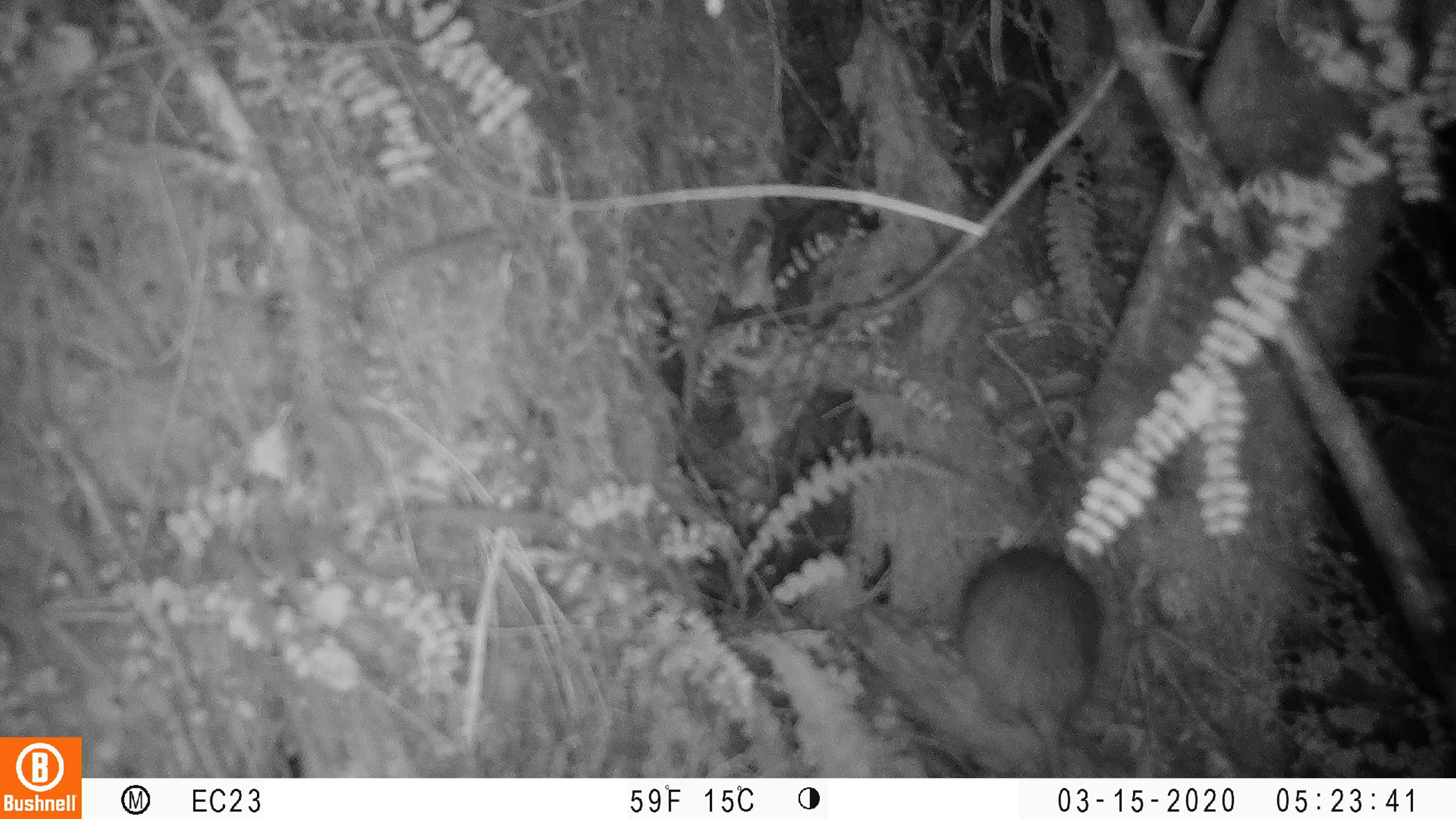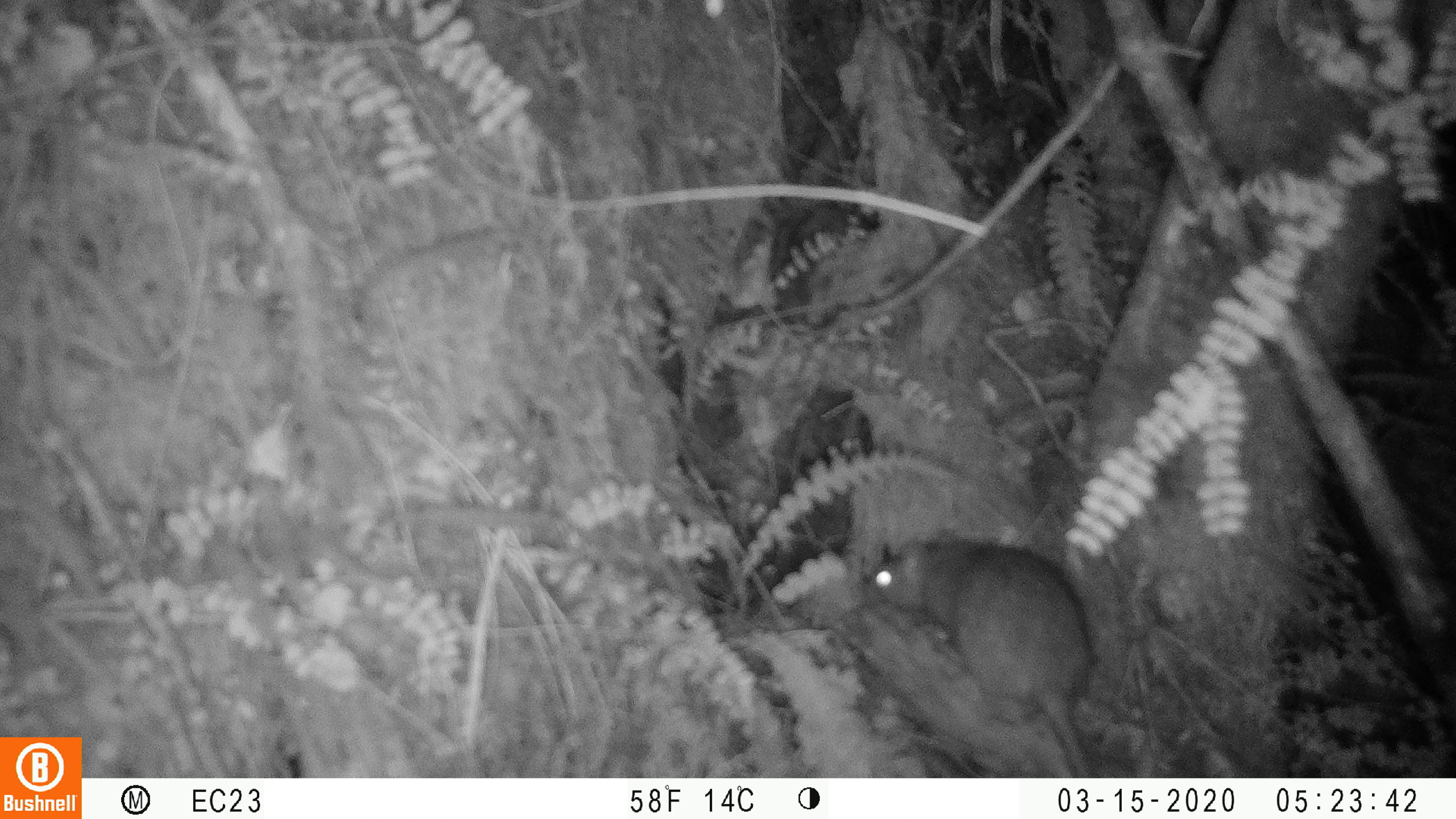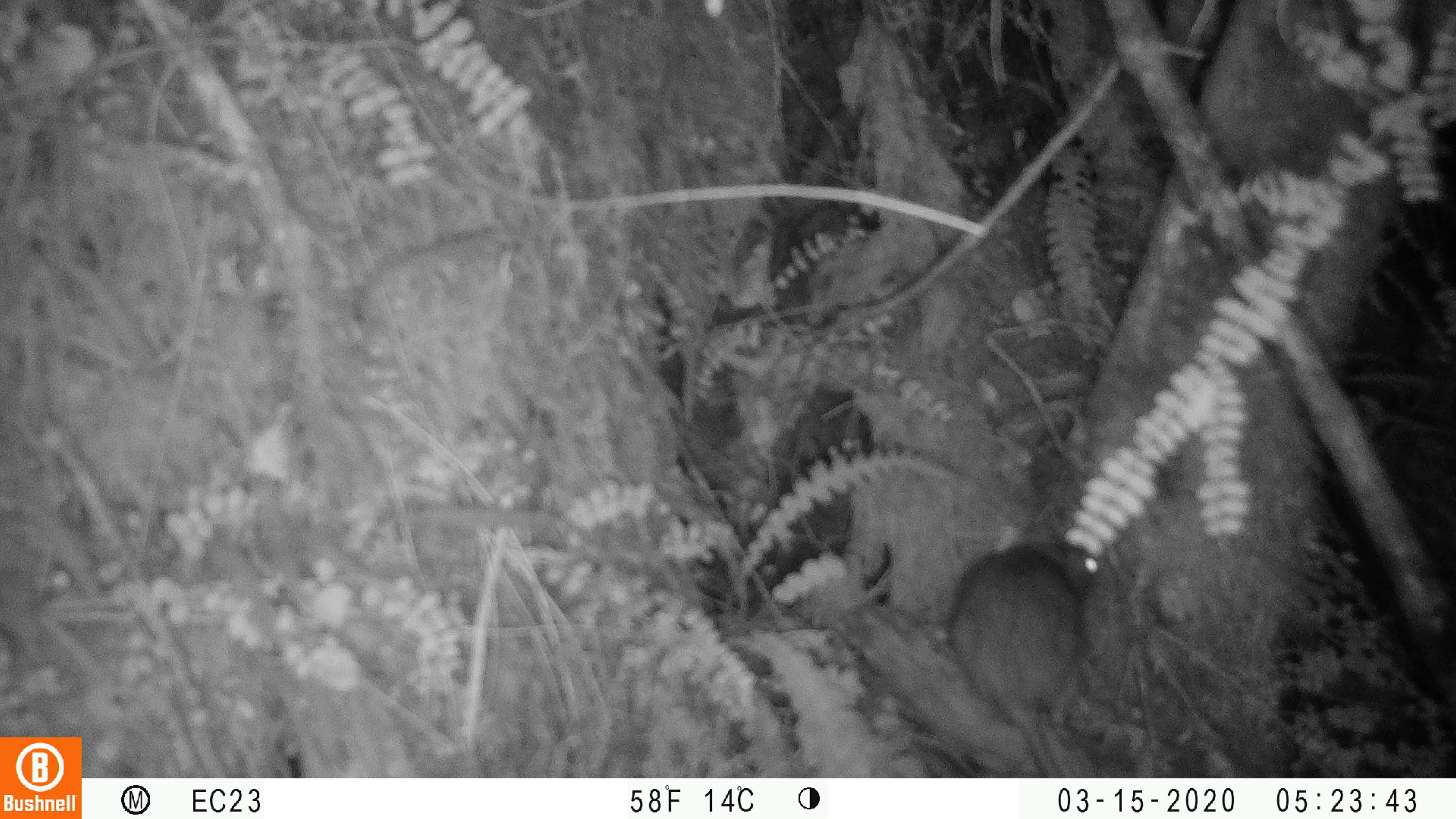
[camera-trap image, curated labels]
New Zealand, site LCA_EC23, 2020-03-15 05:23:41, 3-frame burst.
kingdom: Animalia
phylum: Chordata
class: Mammalia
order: Rodentia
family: Muridae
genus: Rattus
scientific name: Rattus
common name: rat